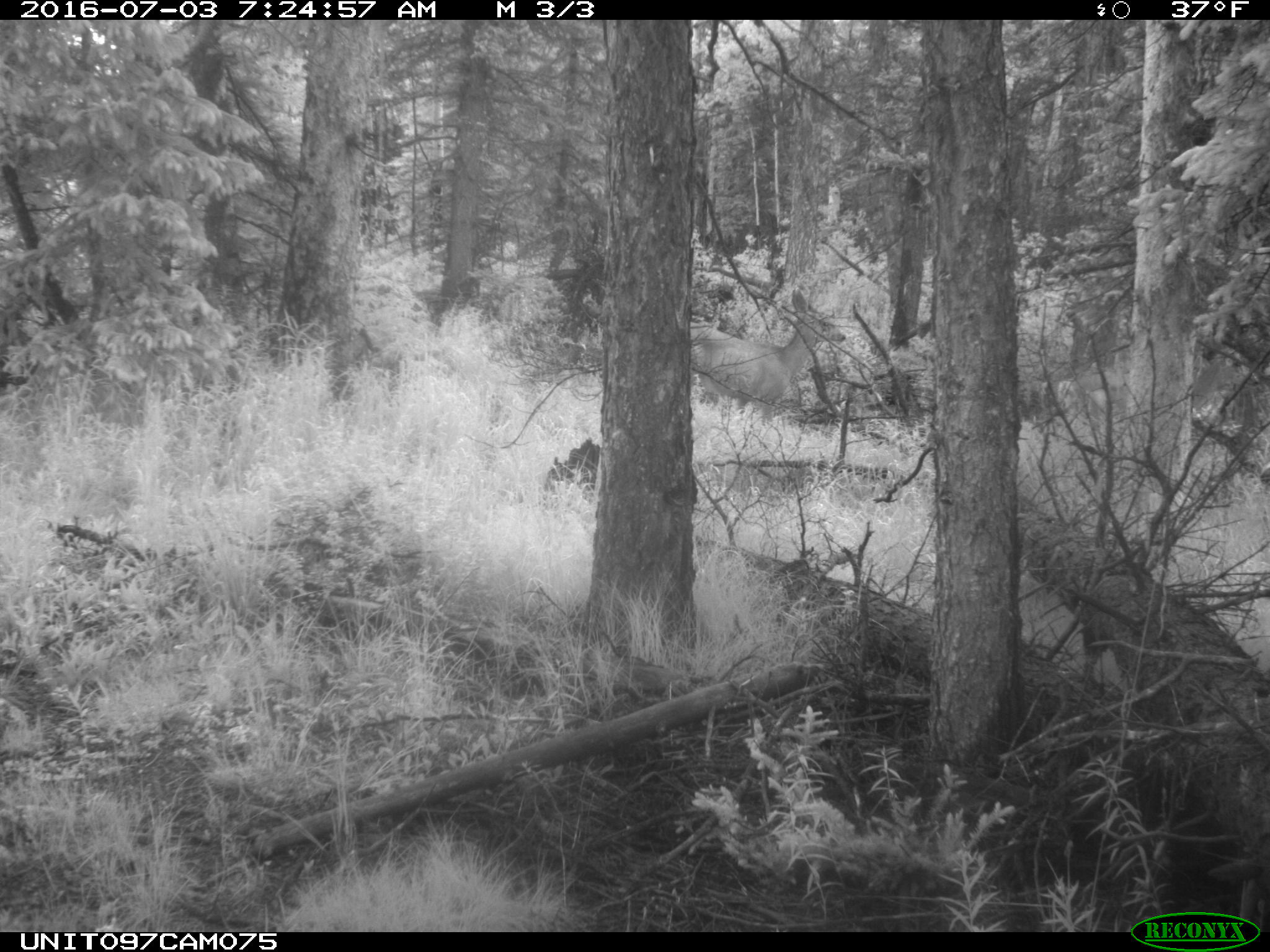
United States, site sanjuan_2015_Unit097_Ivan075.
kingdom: Animalia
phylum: Chordata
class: Mammalia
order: Artiodactyla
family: Cervidae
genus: Odocoileus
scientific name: Odocoileus hemionus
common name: mule deer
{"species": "Odocoileus hemionus (mule deer)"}